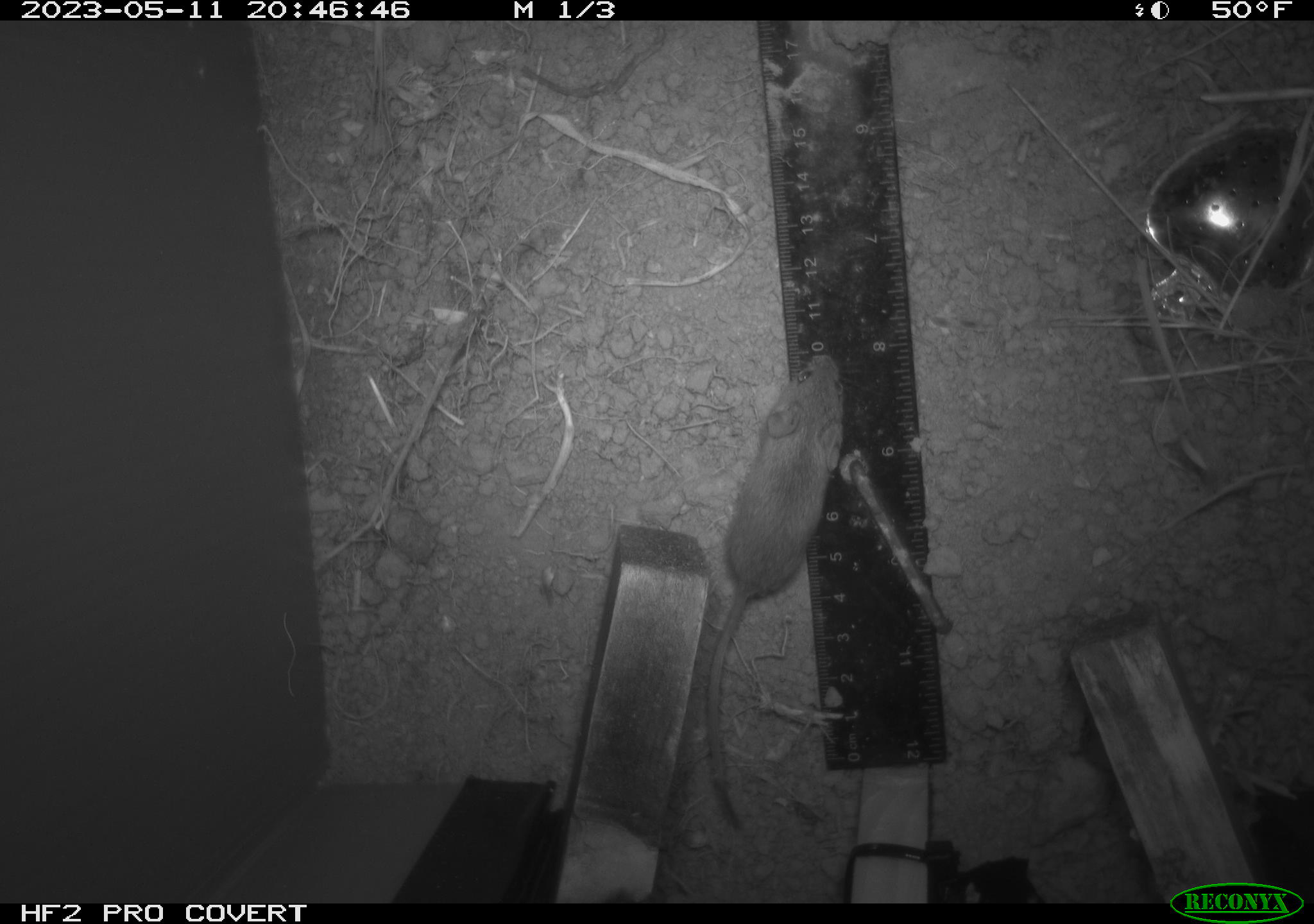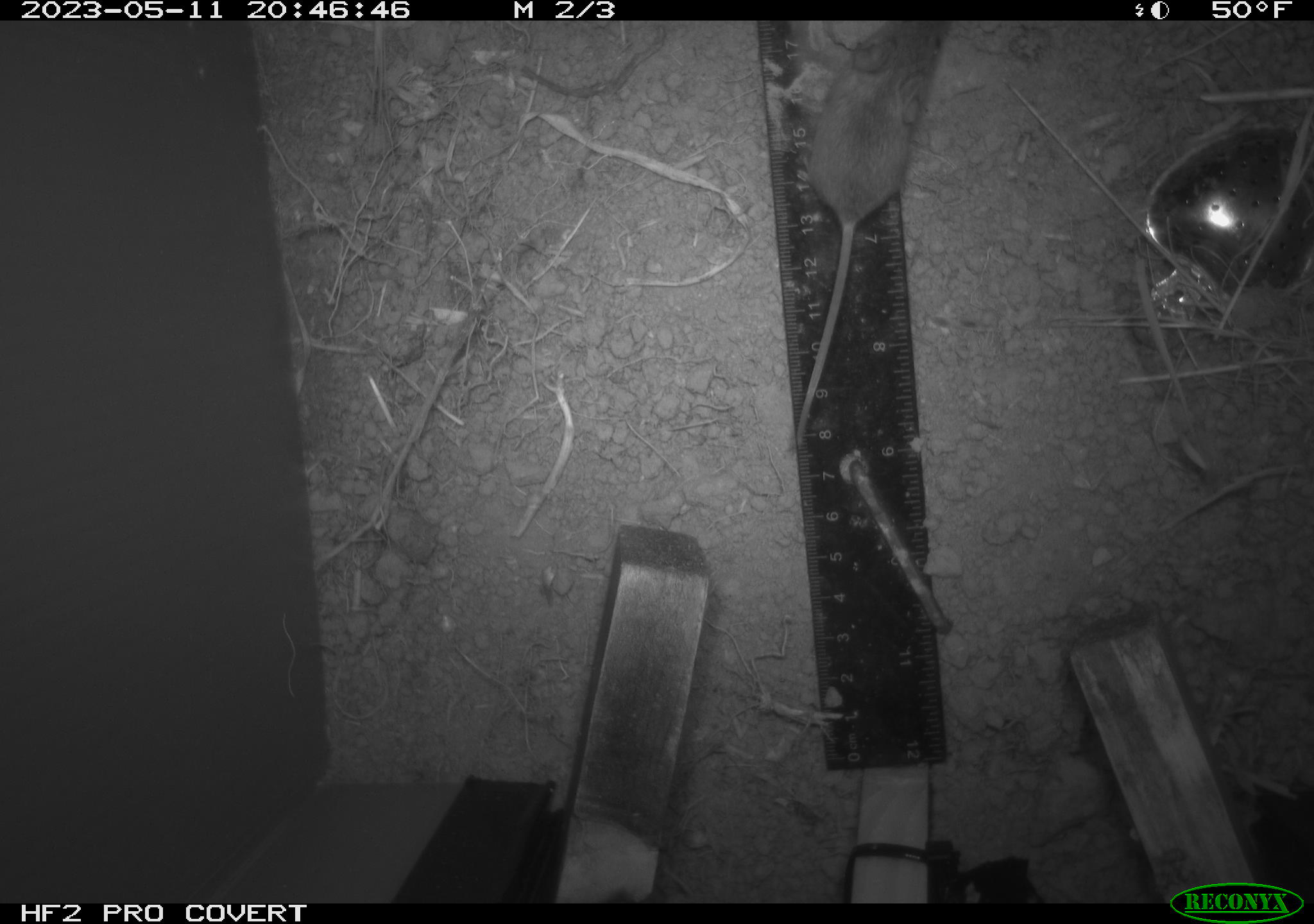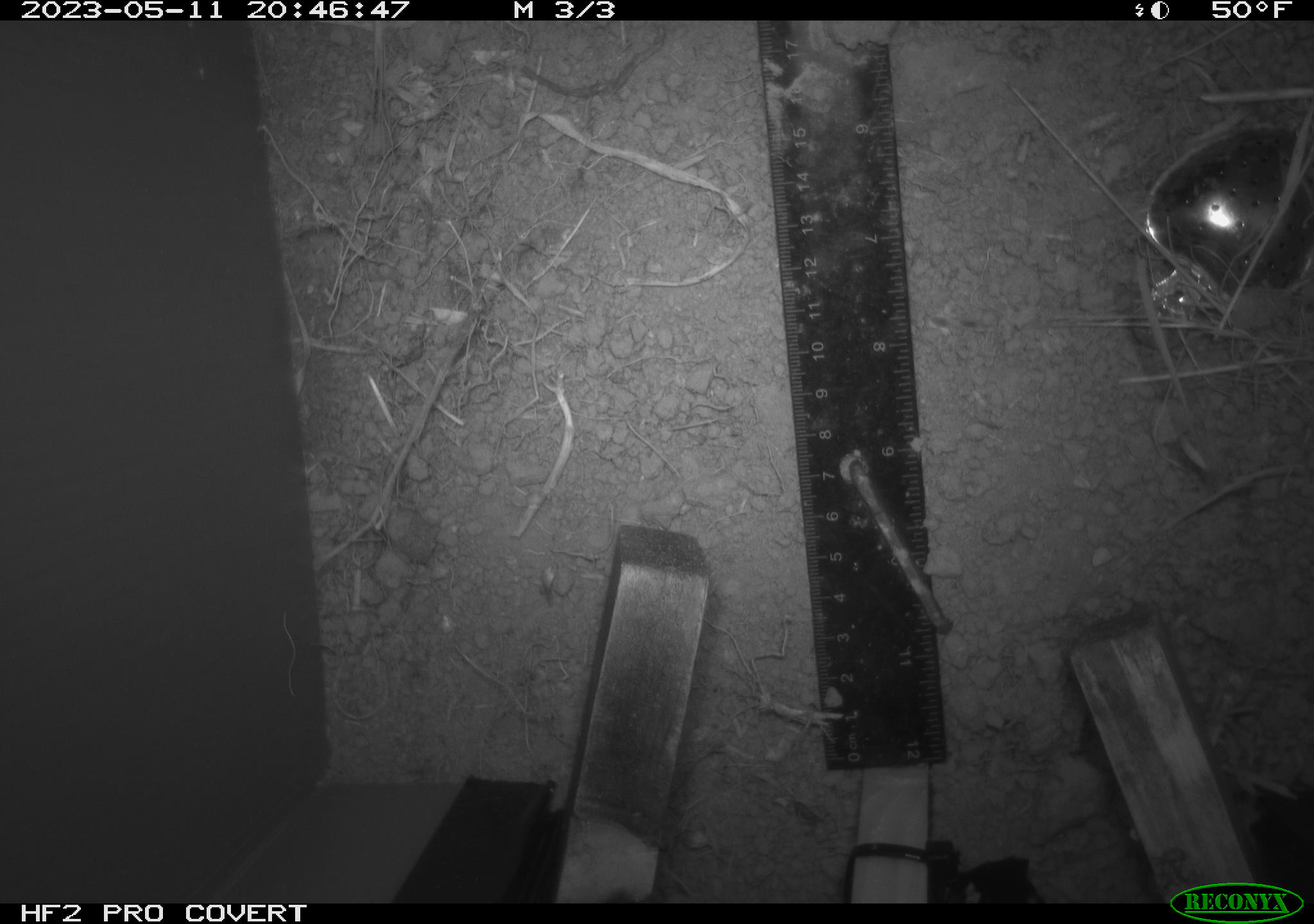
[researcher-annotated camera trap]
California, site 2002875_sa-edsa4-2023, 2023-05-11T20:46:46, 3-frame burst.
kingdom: Animalia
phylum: Chordata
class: Mammalia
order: Rodentia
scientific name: Rodentia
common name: mouse species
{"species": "mouse species (Rodentia)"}